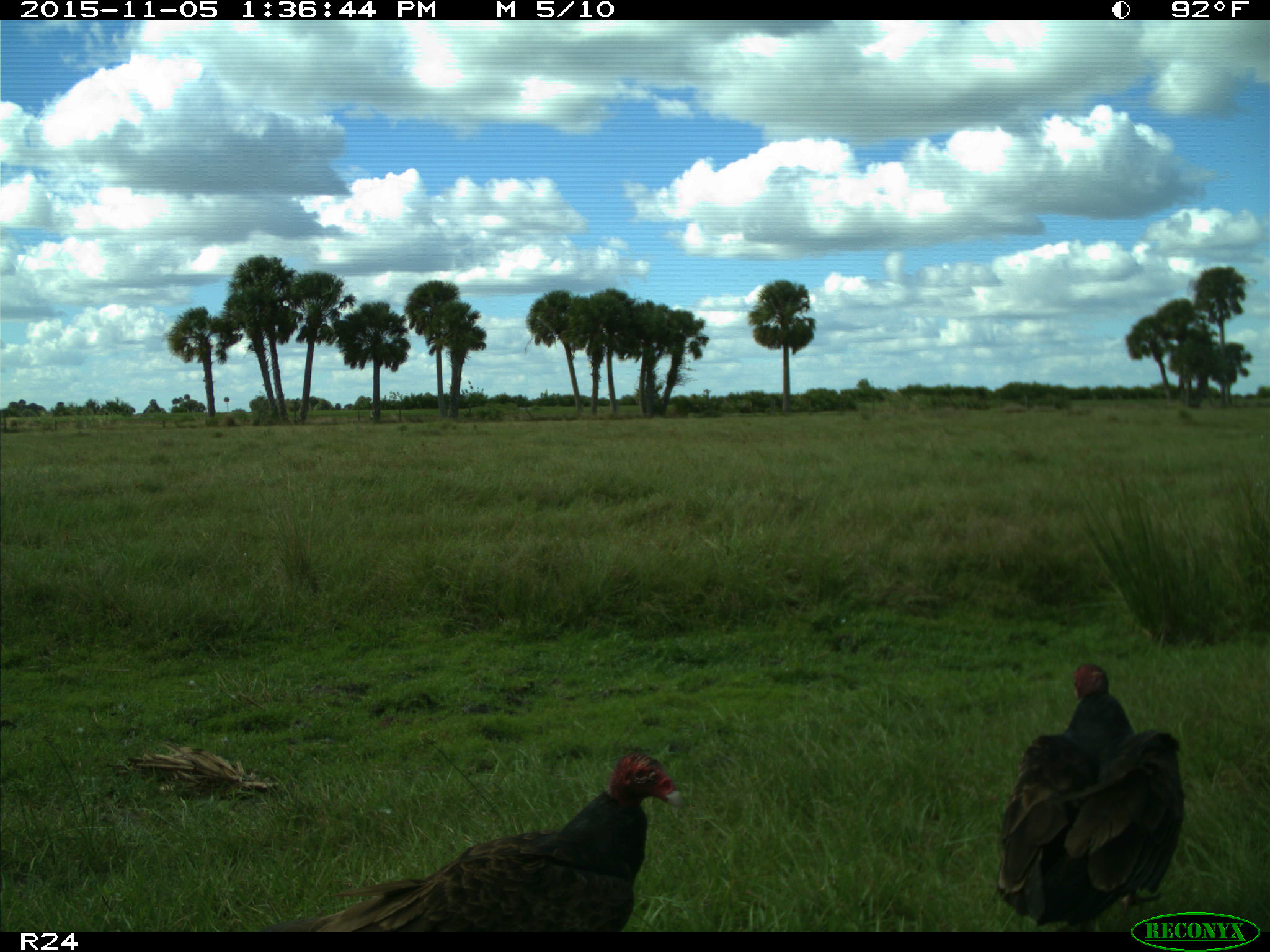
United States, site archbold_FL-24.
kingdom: Animalia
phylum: Chordata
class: Aves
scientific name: Aves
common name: birds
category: unidentified bird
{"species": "unidentified bird (birds) (Aves)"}